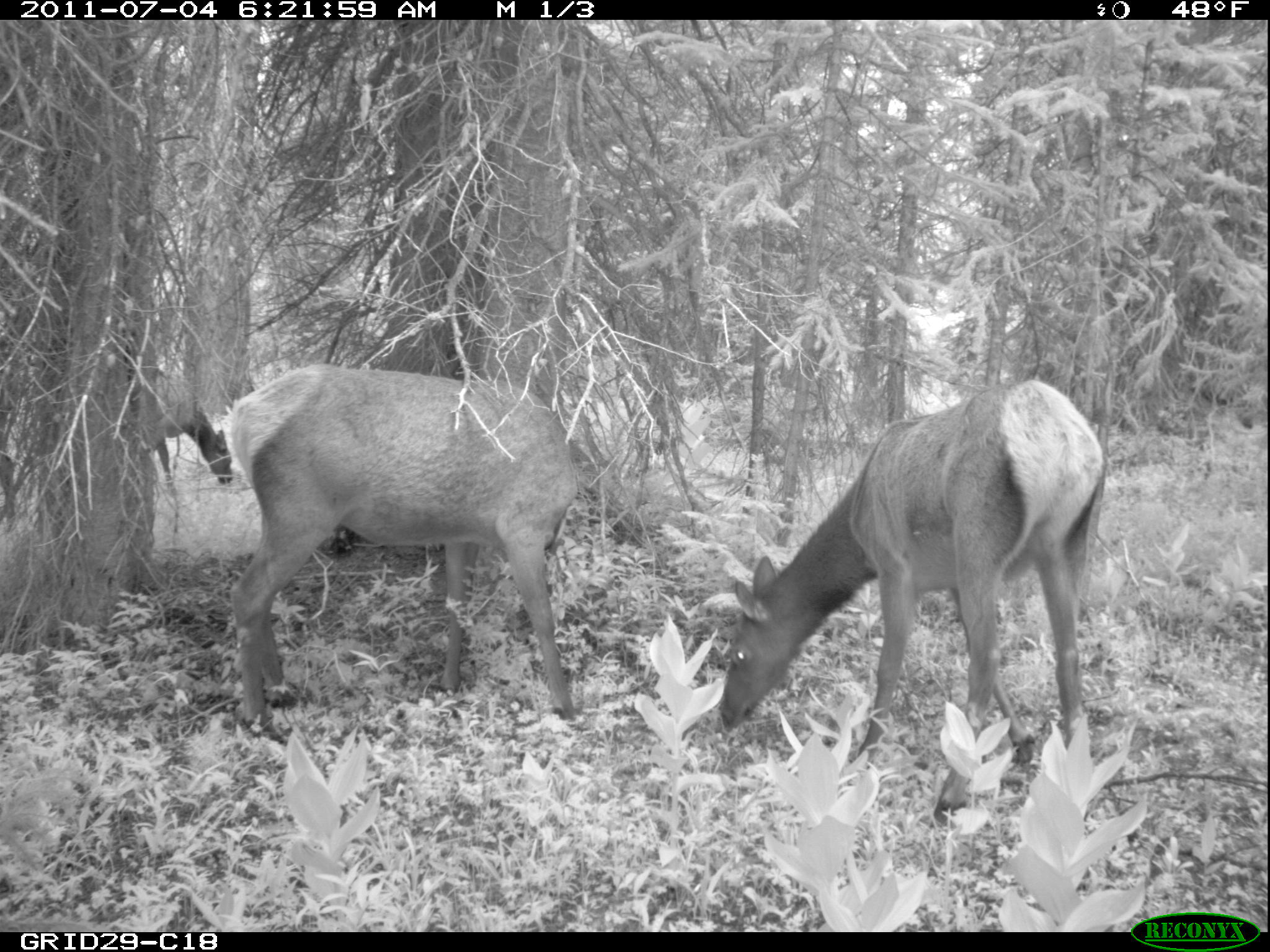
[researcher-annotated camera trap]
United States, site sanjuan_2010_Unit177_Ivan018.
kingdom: Animalia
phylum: Chordata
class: Mammalia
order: Artiodactyla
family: Cervidae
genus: Cervus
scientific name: Cervus elaphus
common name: red deer